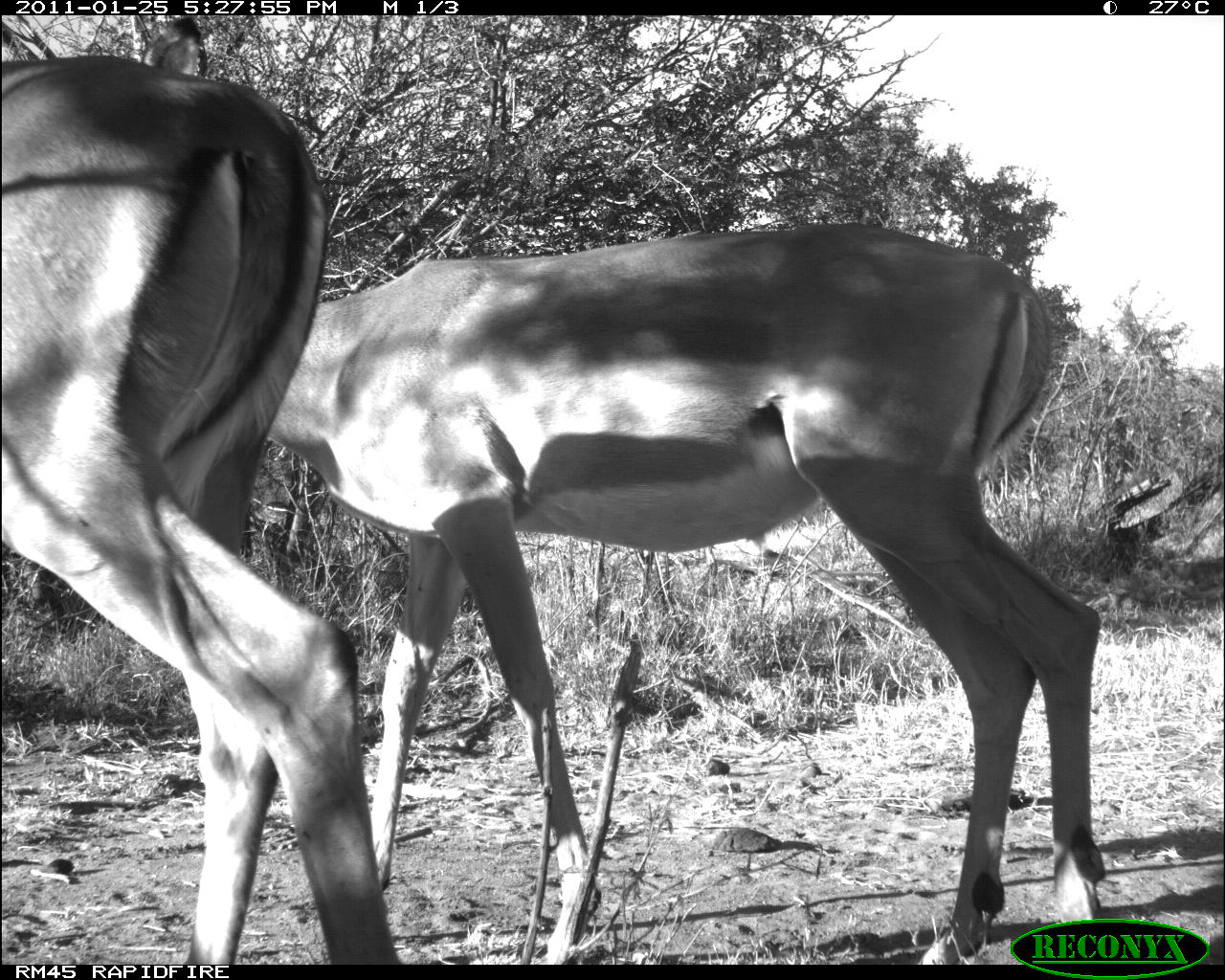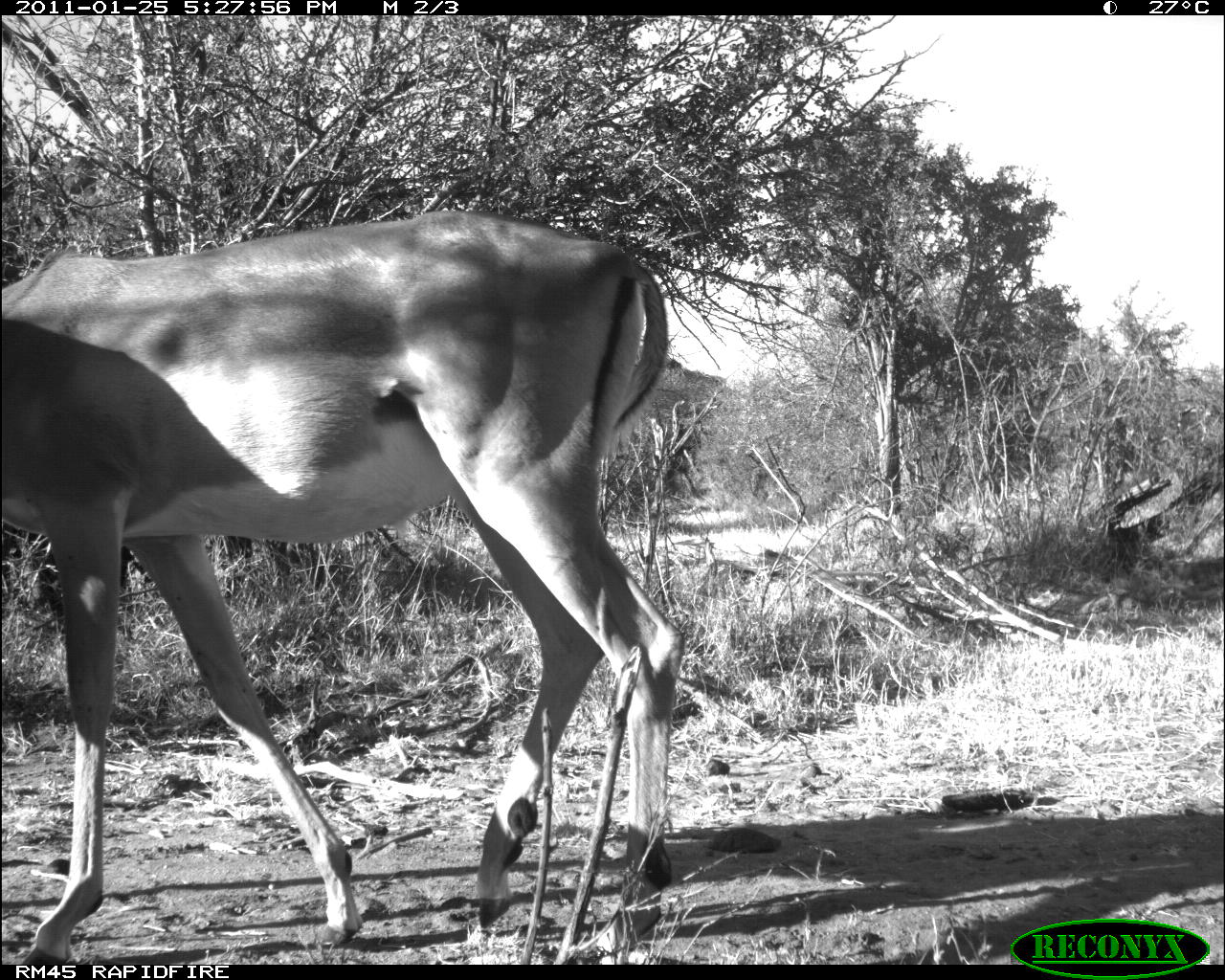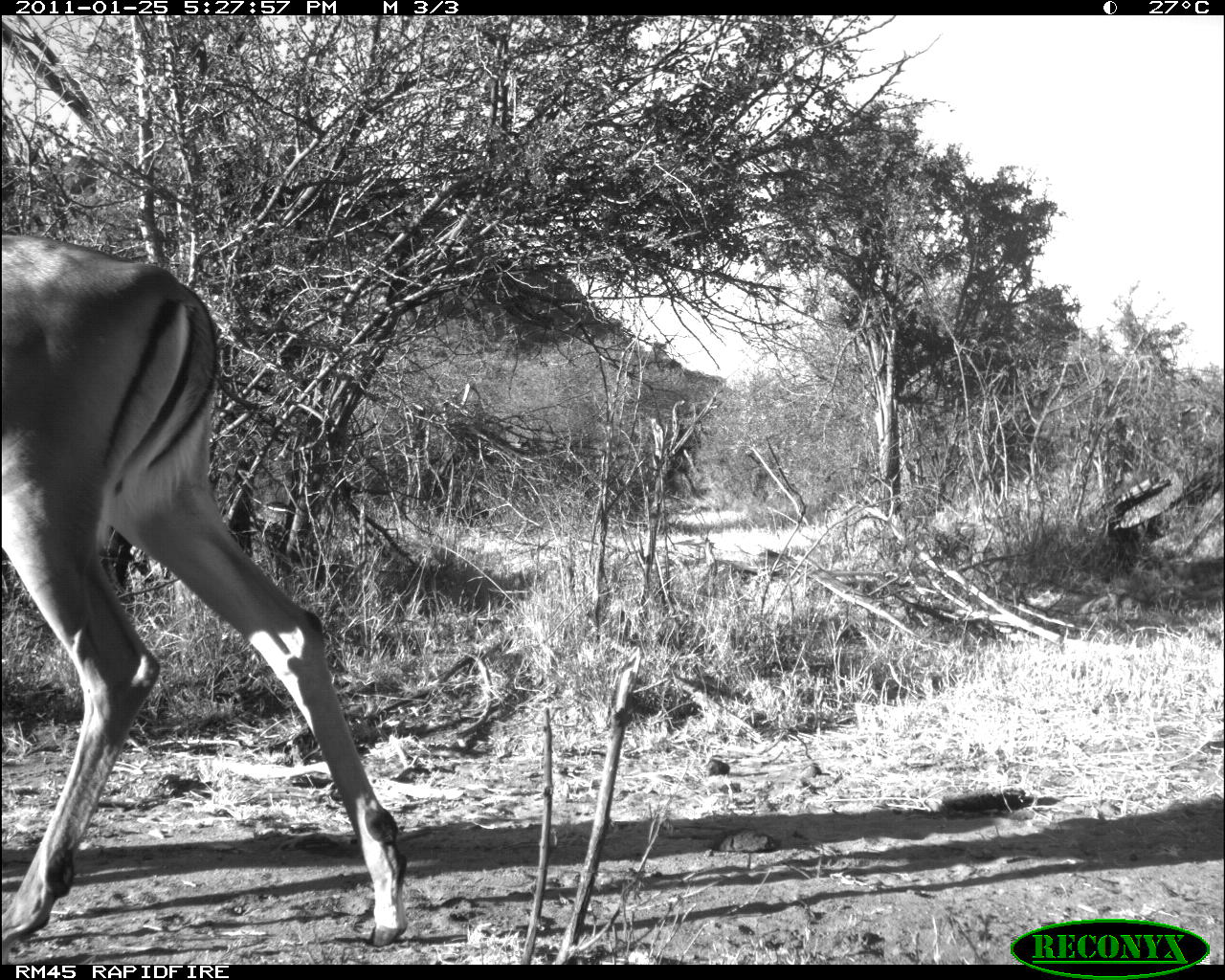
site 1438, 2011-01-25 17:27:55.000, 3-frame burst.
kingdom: Animalia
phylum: Chordata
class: Mammalia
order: Artiodactyla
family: Bovidae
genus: Aepyceros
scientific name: Aepyceros melampus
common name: impala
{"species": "Aepyceros melampus (impala)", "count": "2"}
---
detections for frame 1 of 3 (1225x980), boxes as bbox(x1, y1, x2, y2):
aepyceros melampus: bbox(129, 14, 1108, 964); bbox(0, 47, 396, 964)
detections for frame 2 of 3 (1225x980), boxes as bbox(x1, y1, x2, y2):
aepyceros melampus: bbox(0, 204, 687, 961)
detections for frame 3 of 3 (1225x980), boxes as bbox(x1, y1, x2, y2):
aepyceros melampus: bbox(0, 224, 409, 963)